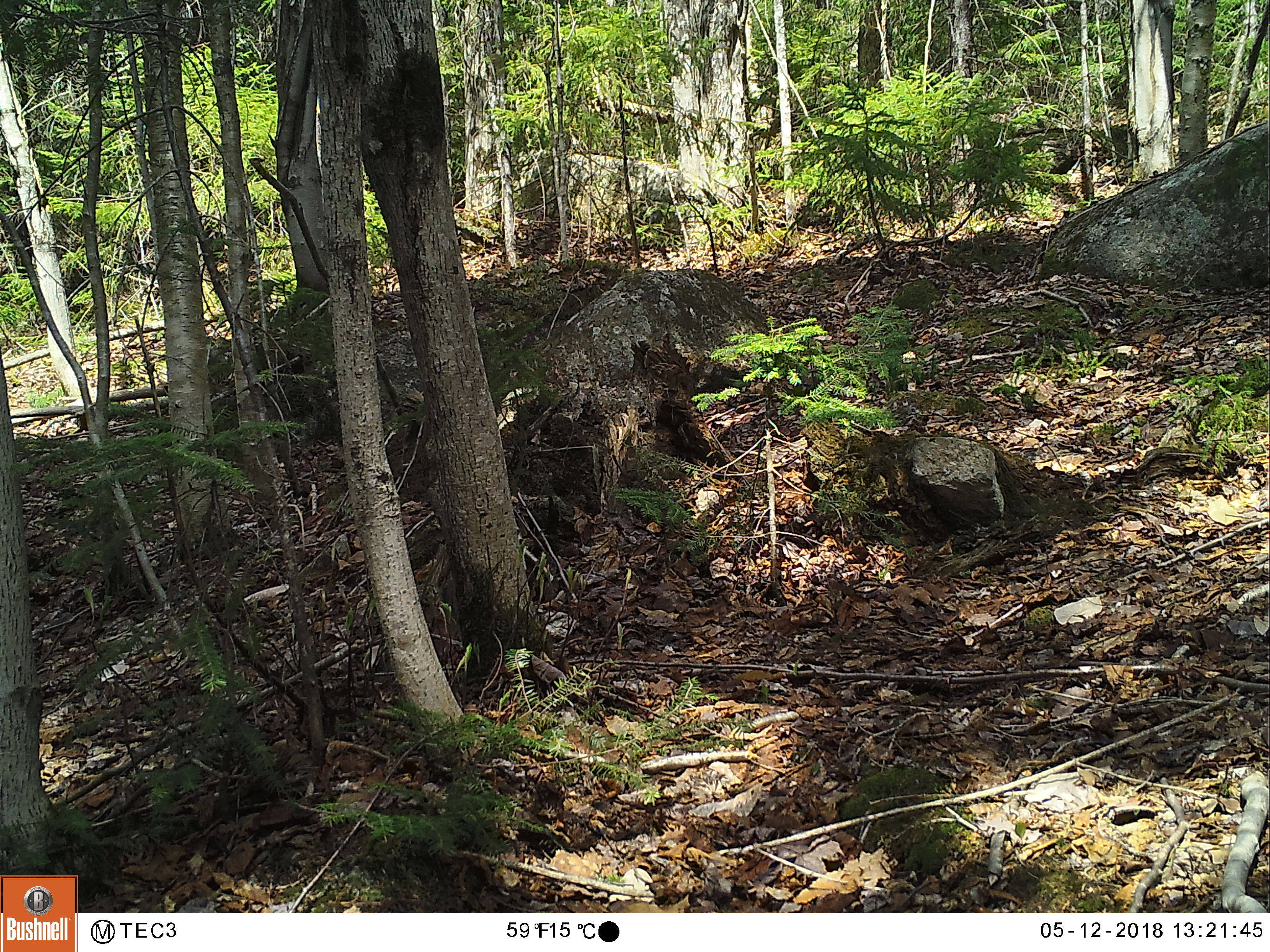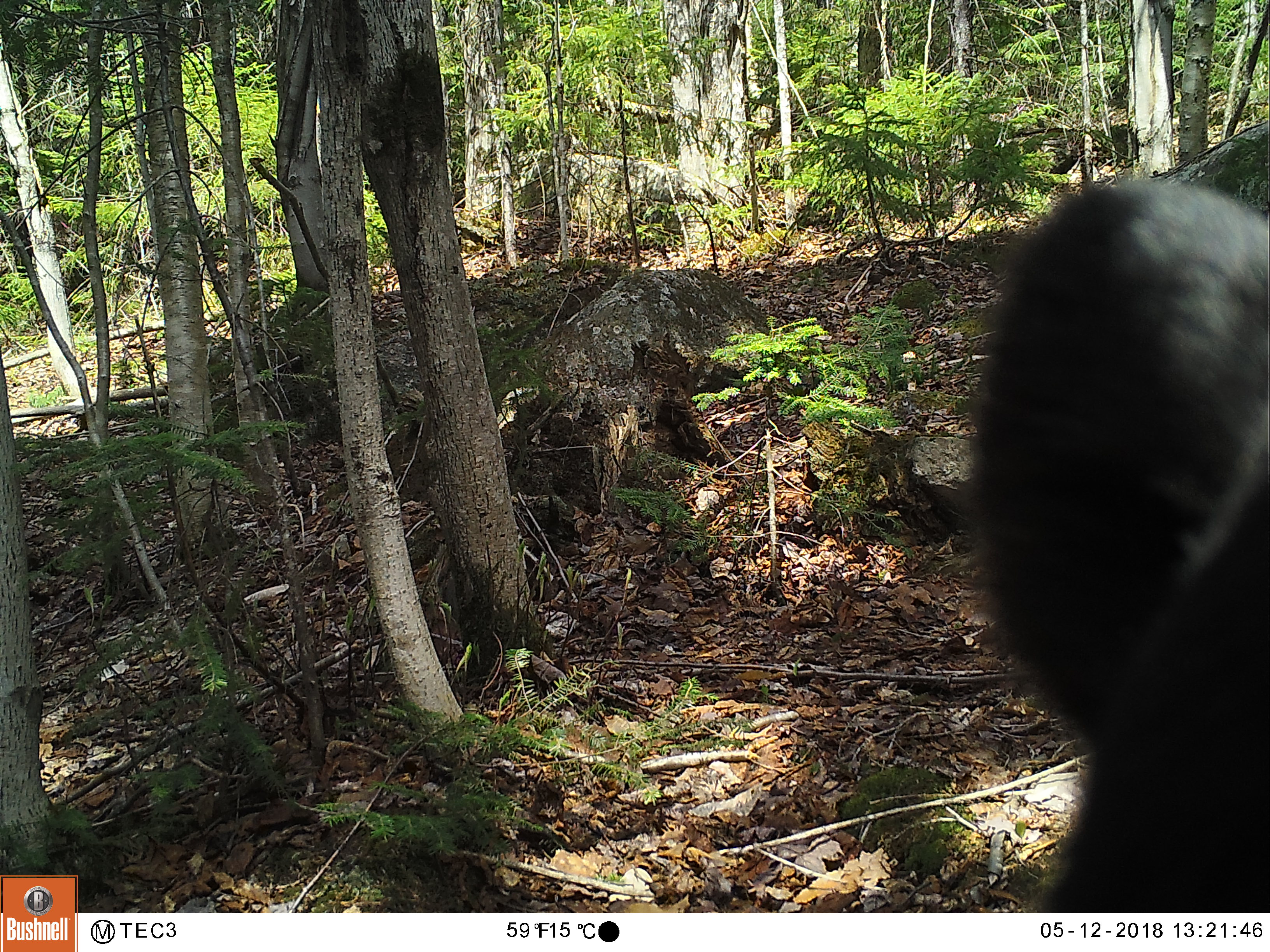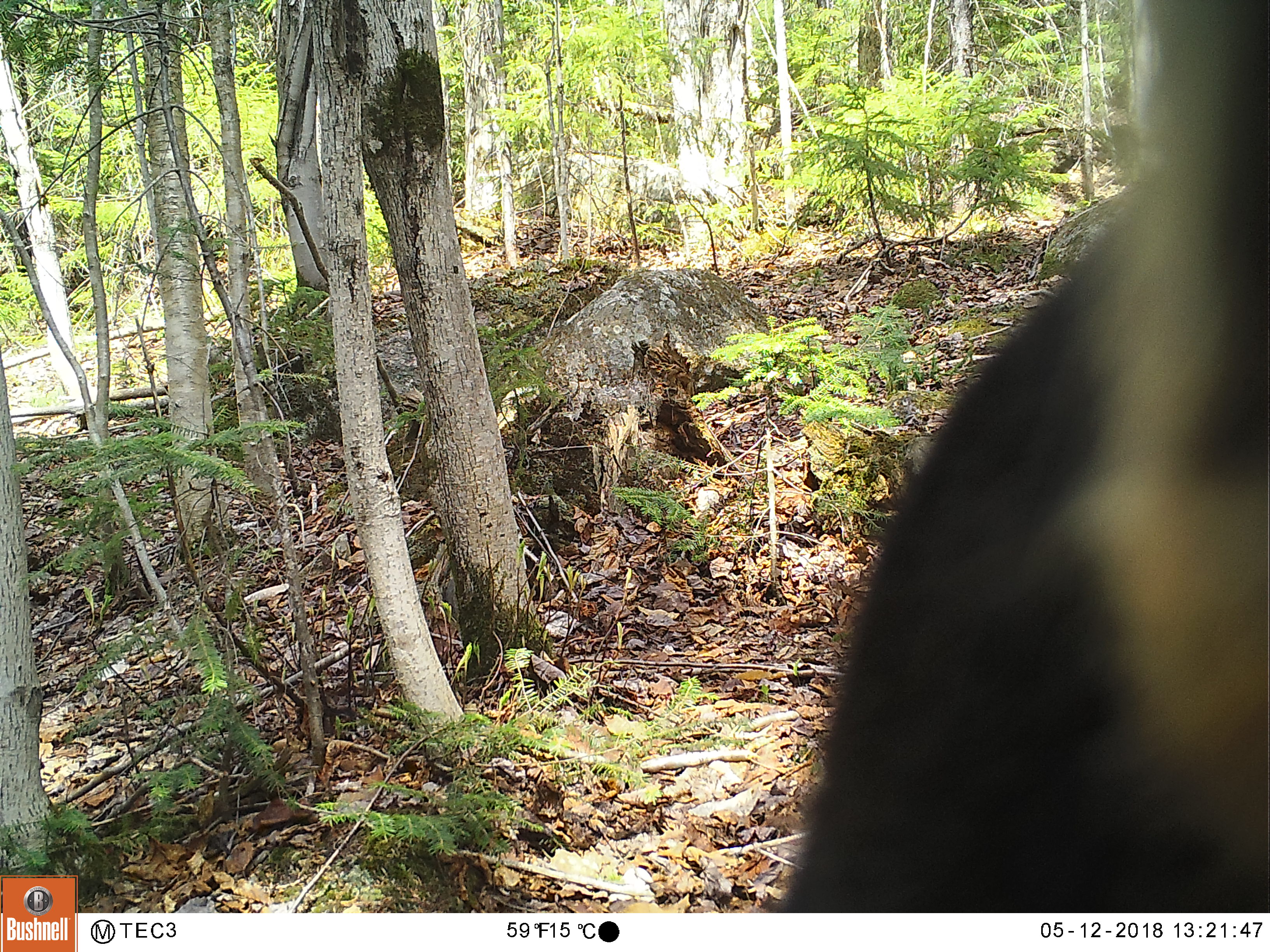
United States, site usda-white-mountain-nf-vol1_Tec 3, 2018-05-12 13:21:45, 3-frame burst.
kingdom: Animalia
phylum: Chordata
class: Mammalia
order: Carnivora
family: Ursidae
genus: Ursus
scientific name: Ursus americanus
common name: black bear